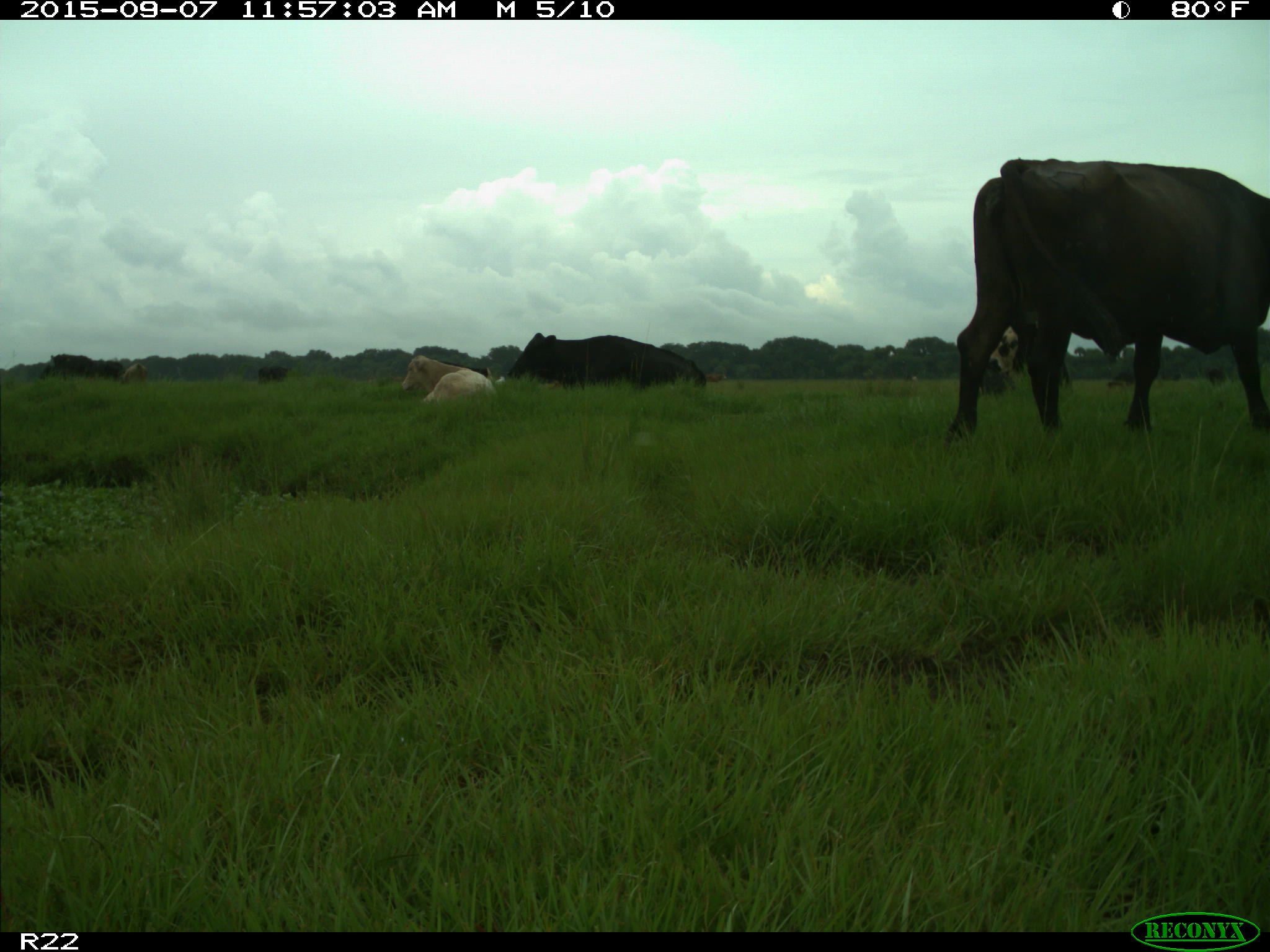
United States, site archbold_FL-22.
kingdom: Animalia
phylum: Chordata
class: Mammalia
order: Artiodactyla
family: Bovidae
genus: Bos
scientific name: Bos taurus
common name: domestic cow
Bos taurus (domestic cow).